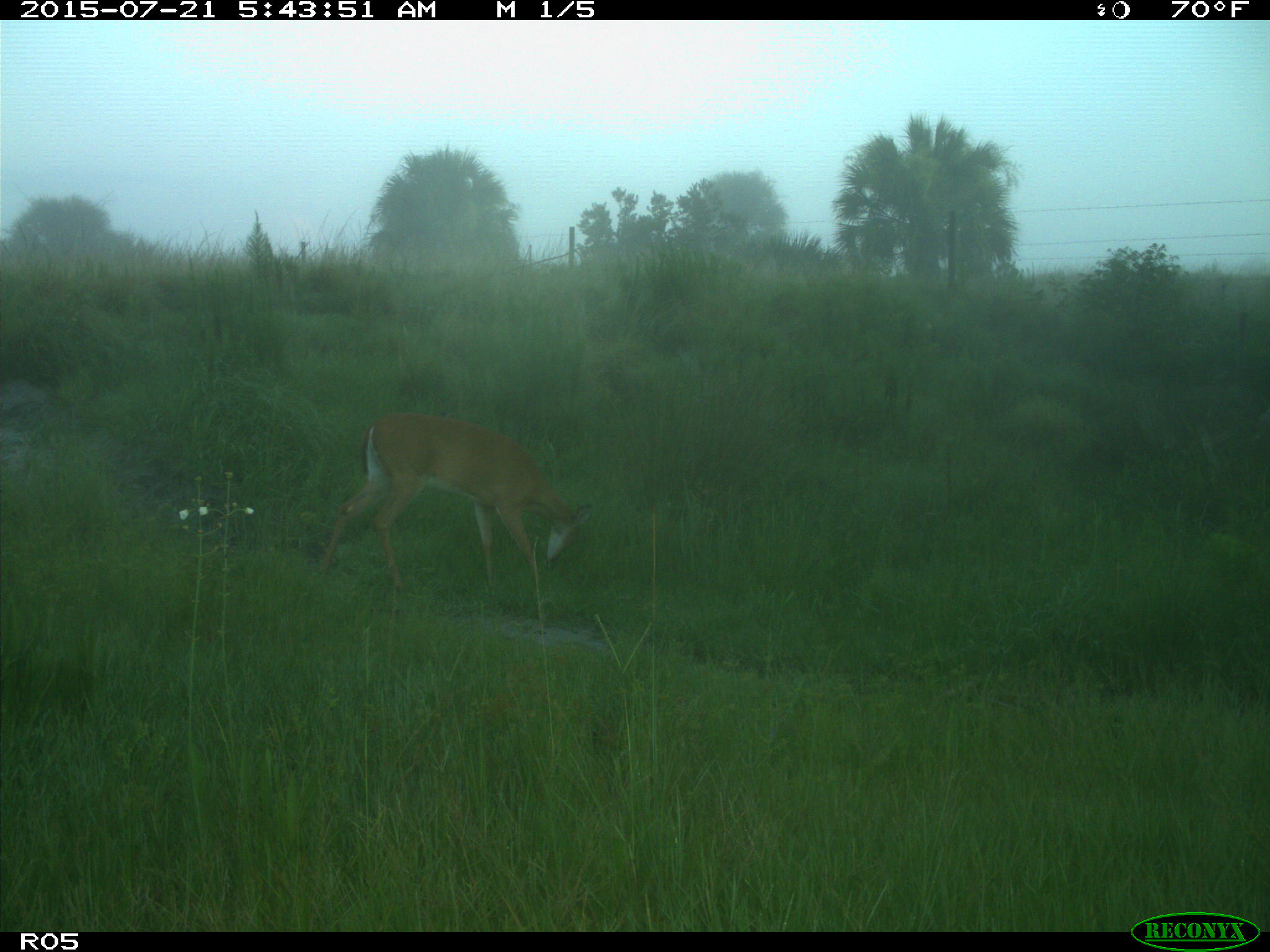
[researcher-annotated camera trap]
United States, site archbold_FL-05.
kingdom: Animalia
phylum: Chordata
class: Mammalia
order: Artiodactyla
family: Cervidae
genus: Odocoileus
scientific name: Odocoileus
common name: deer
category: unidentified deer